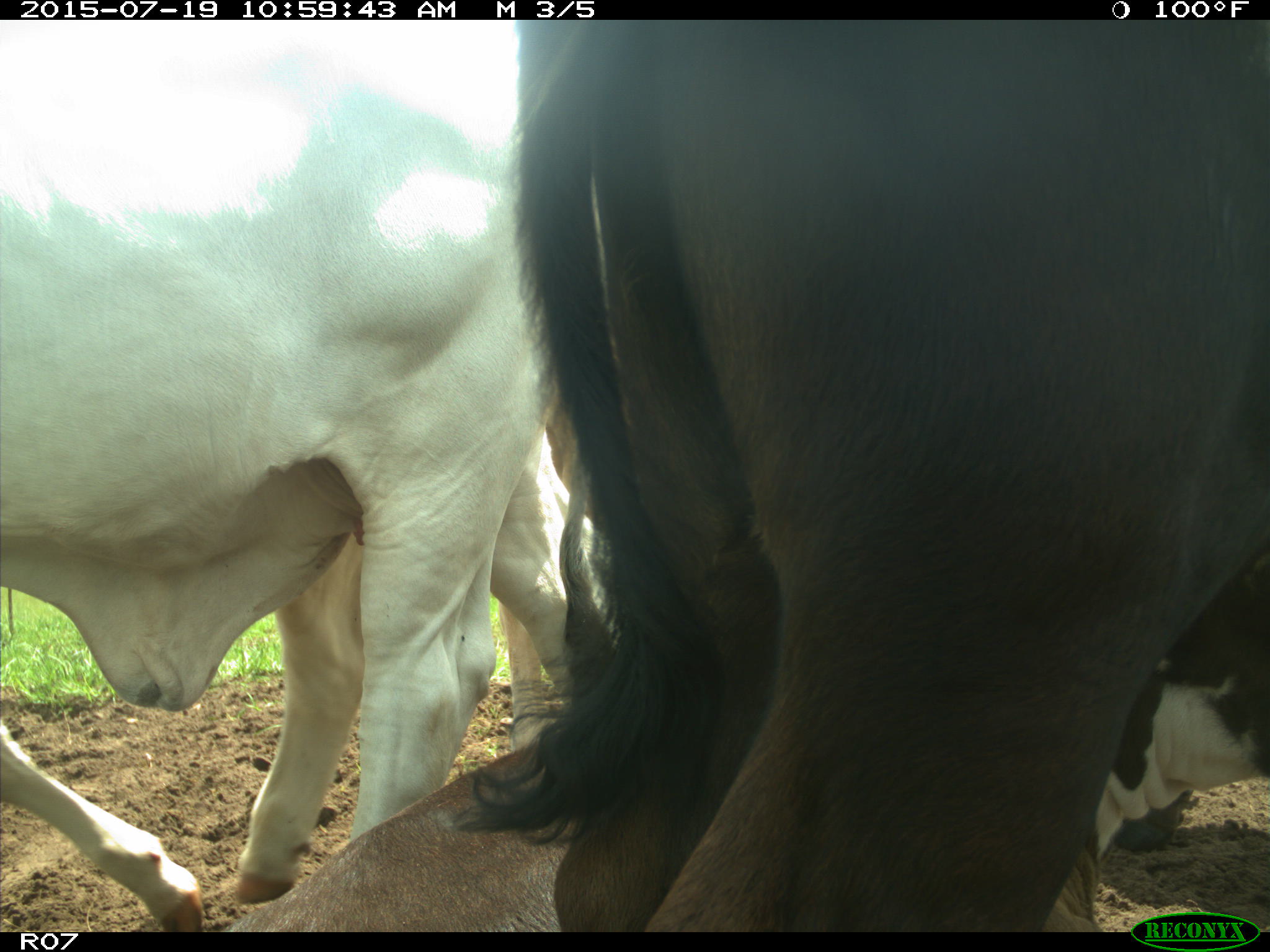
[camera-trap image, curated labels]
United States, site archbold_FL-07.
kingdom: Animalia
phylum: Chordata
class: Mammalia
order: Artiodactyla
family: Bovidae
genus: Bos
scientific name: Bos taurus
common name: domestic cow